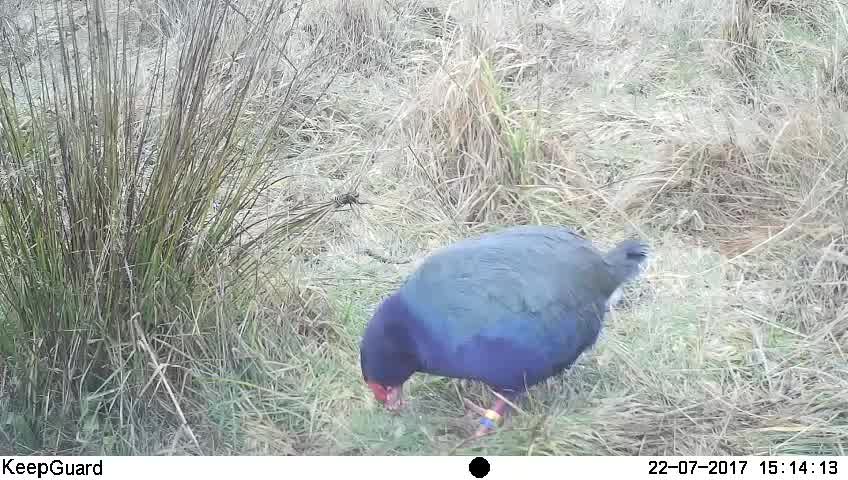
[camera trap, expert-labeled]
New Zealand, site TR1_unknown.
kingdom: Animalia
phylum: Chordata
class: Aves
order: Gruiformes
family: Rallidae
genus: Porphyrio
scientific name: Porphyrio mantelli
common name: takahe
Takahe (Porphyrio mantelli).